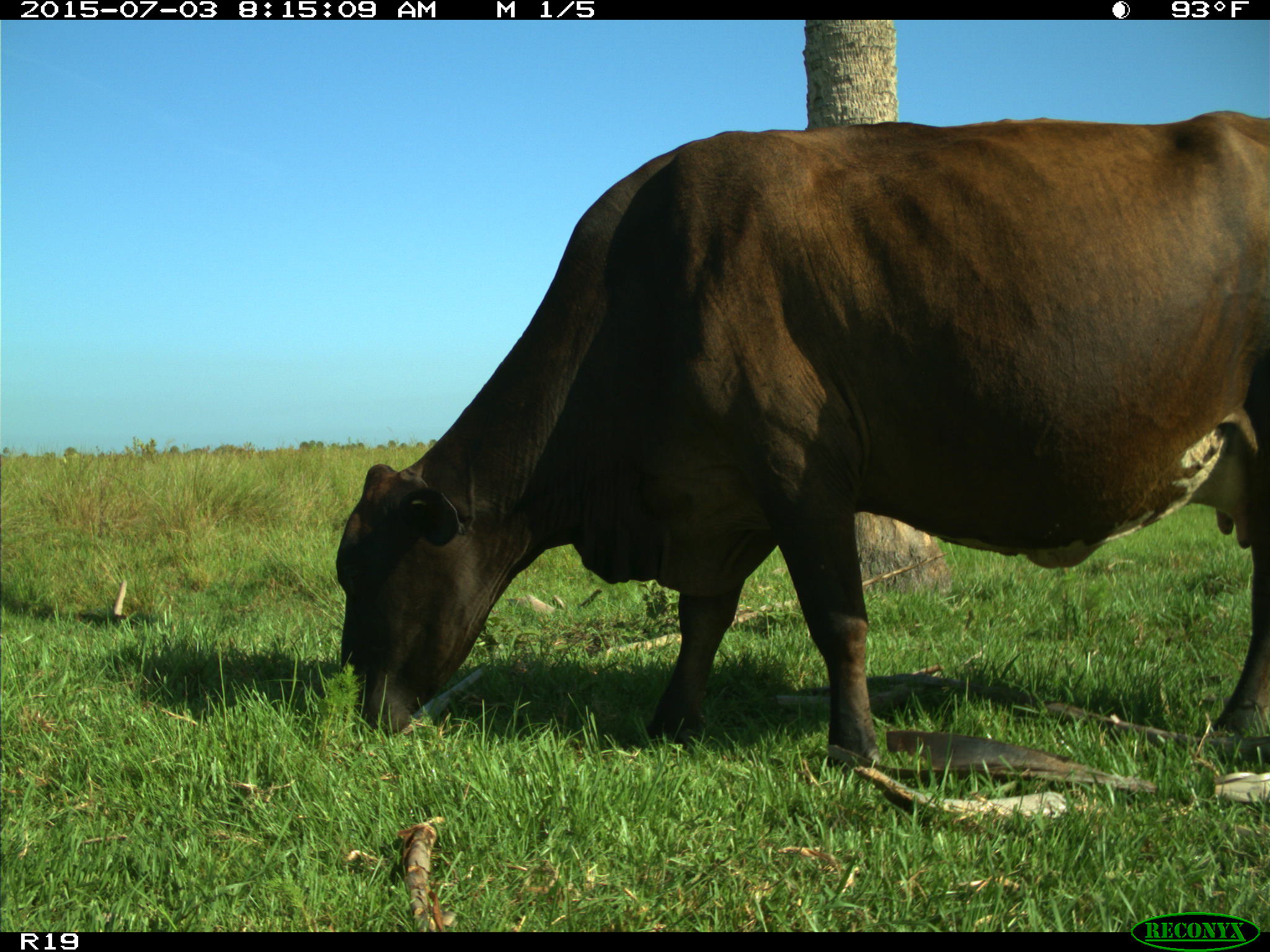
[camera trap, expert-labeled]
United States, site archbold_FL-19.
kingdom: Animalia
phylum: Chordata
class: Mammalia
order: Artiodactyla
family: Bovidae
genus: Bos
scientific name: Bos taurus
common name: domestic cow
Bos taurus (domestic cow).